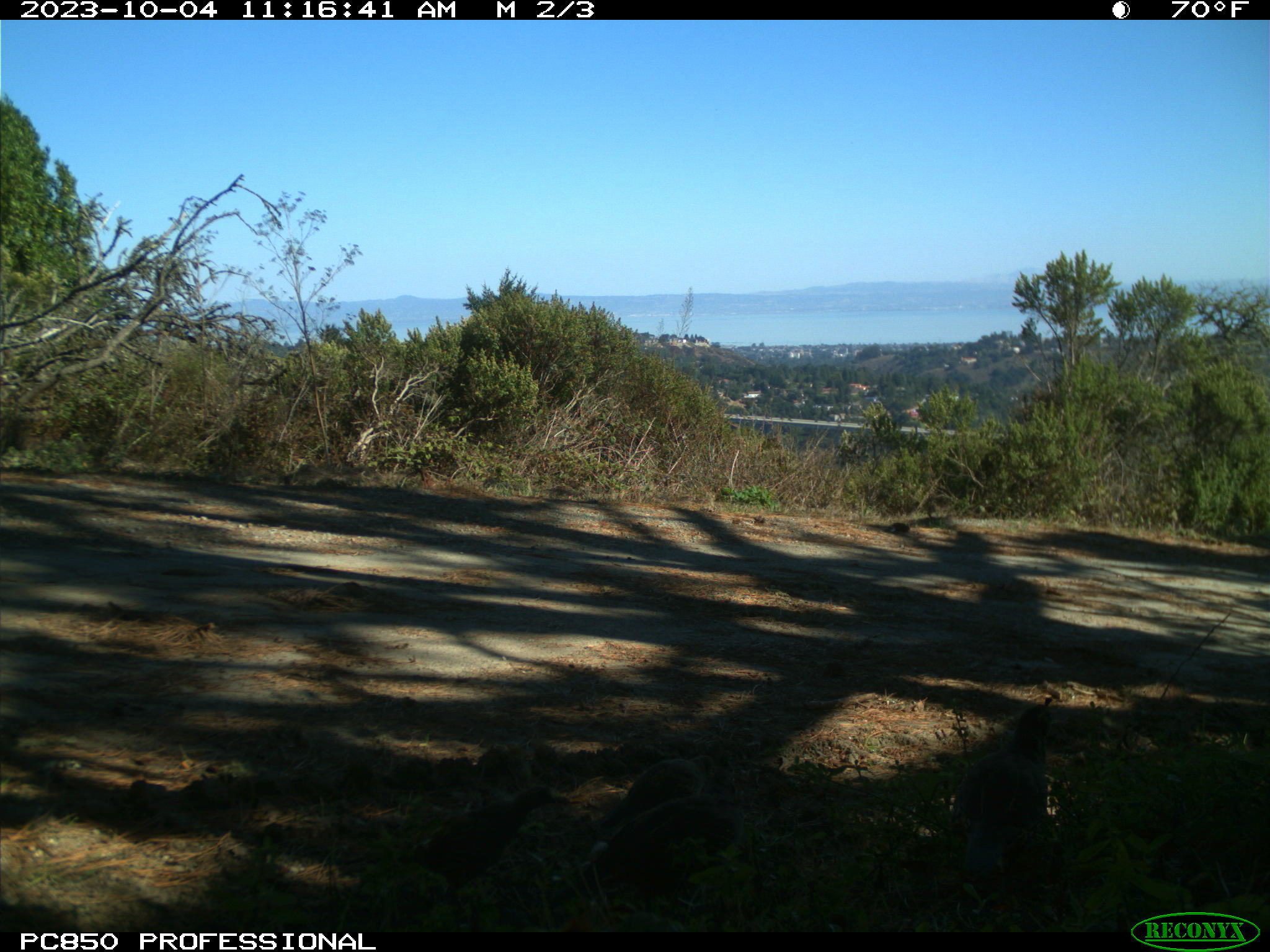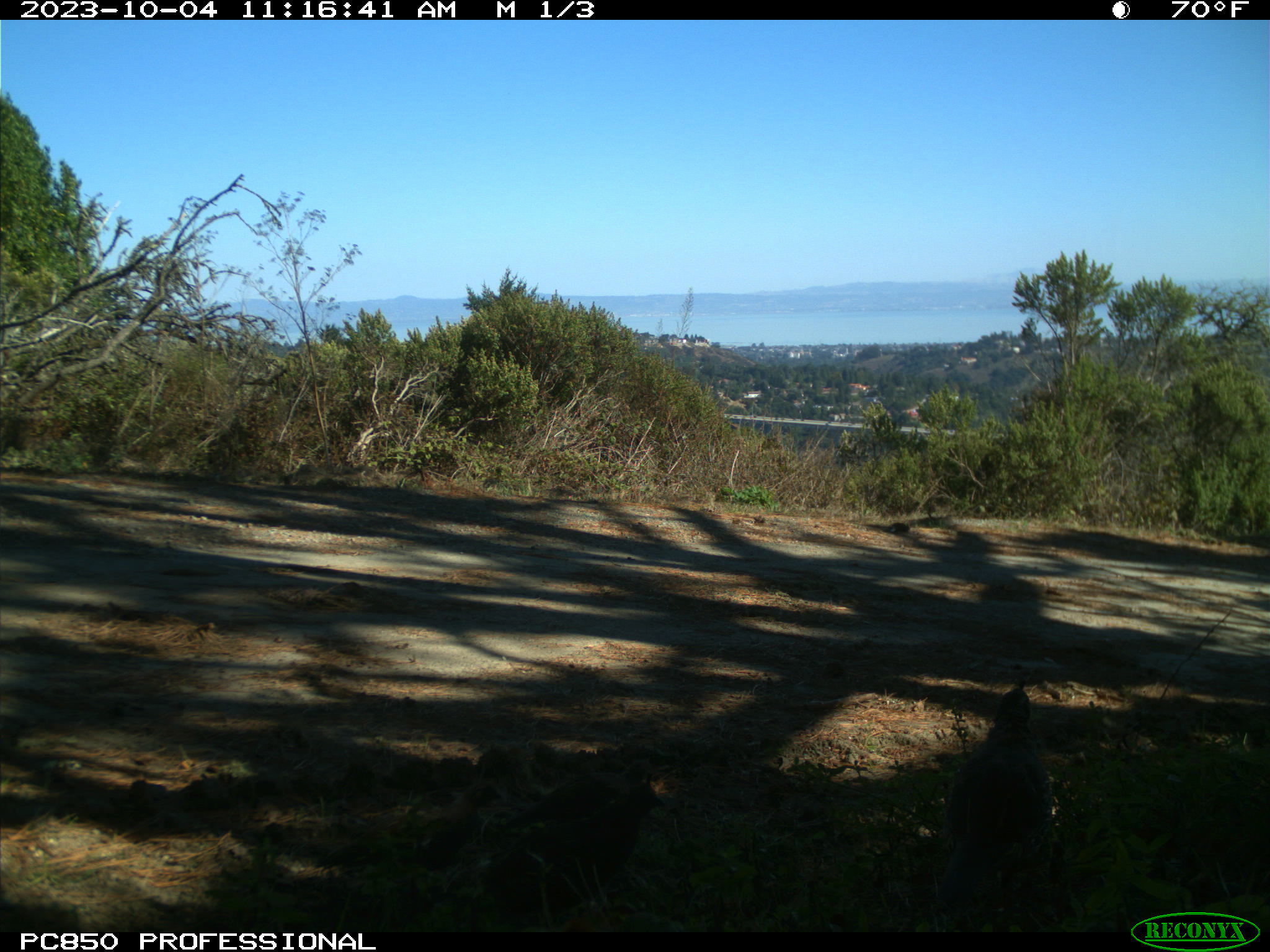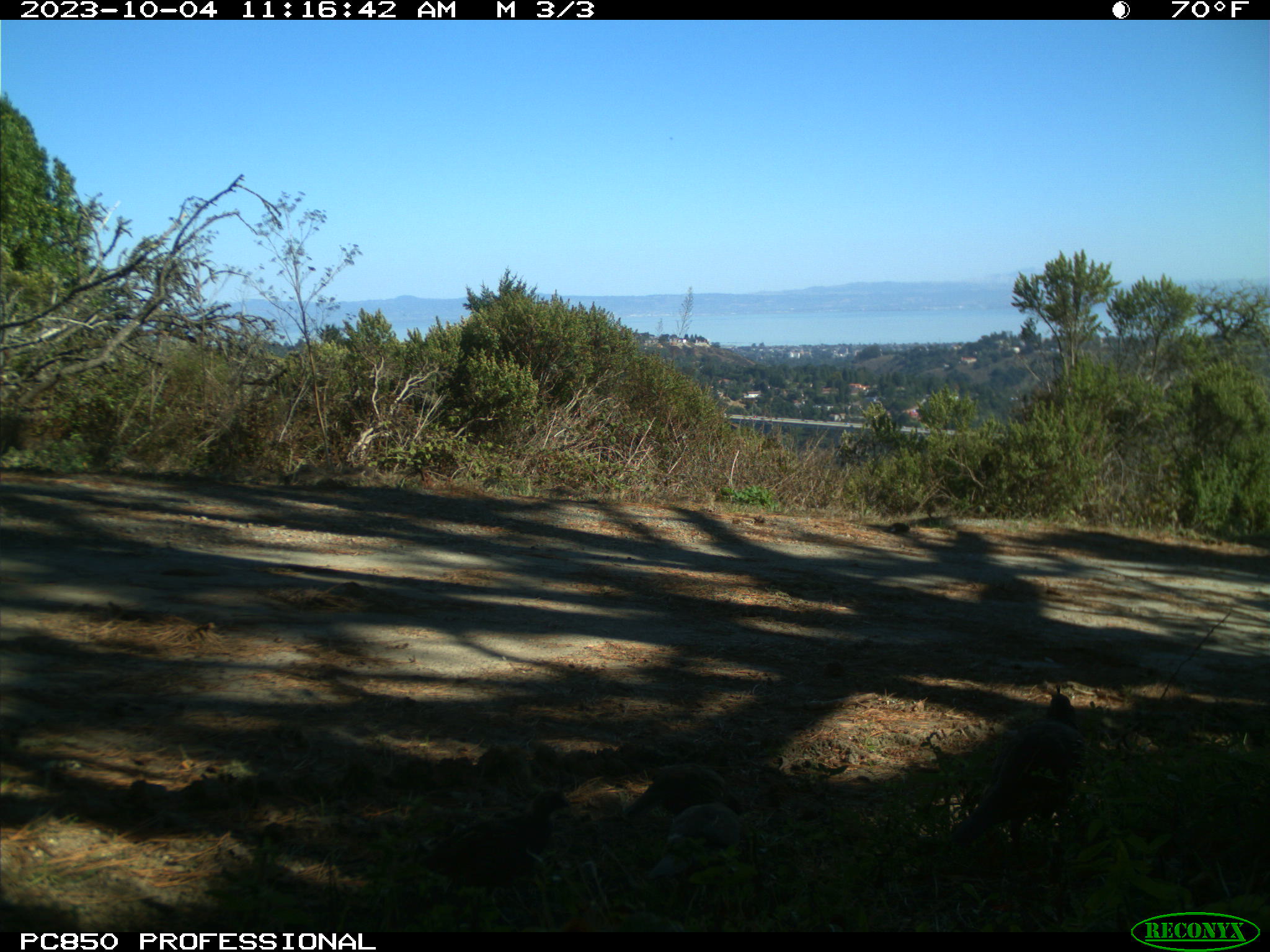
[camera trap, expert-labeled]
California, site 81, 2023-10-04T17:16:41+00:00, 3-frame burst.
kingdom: Animalia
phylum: Chordata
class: Aves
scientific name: Aves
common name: bird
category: unknown bird